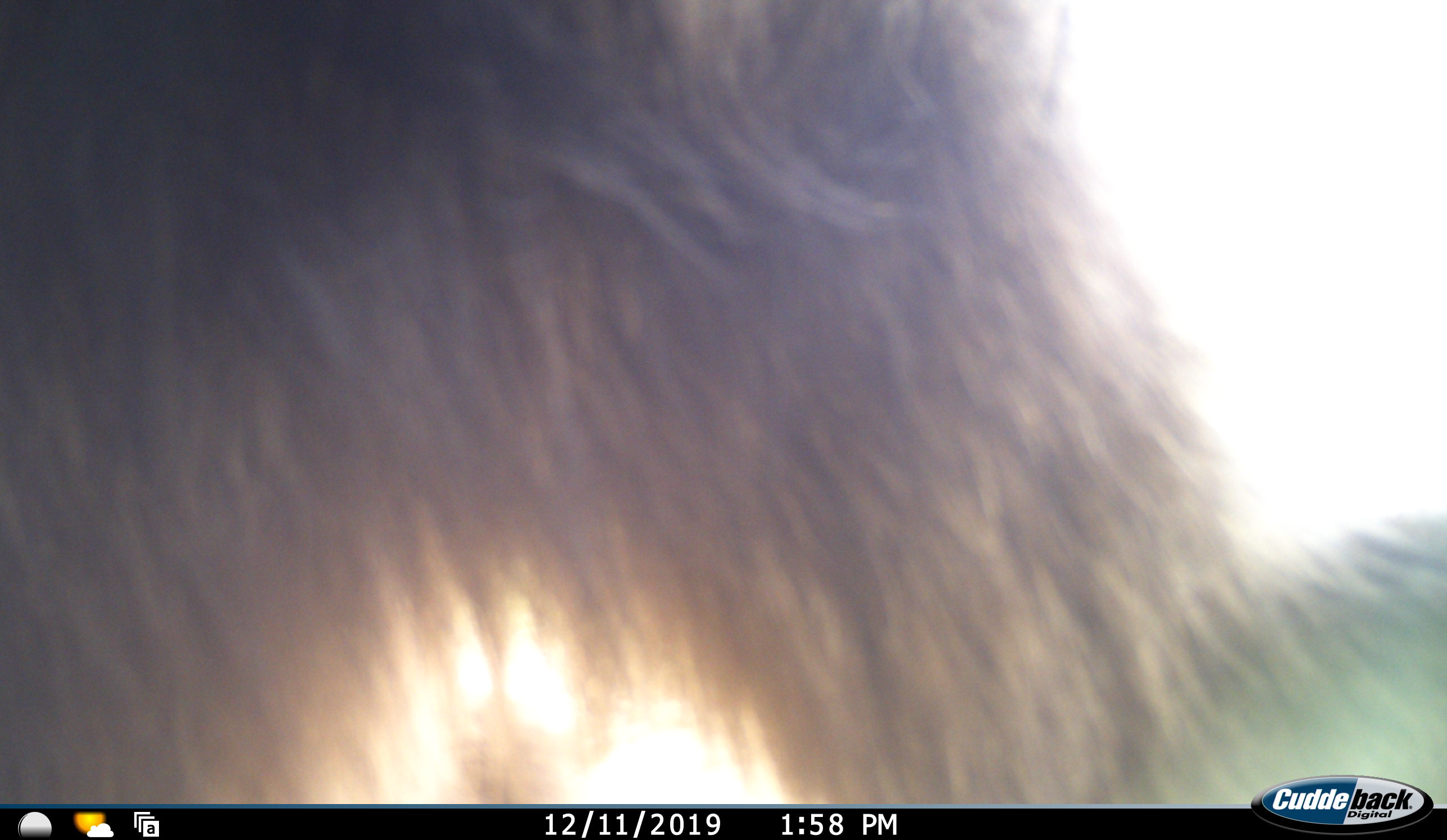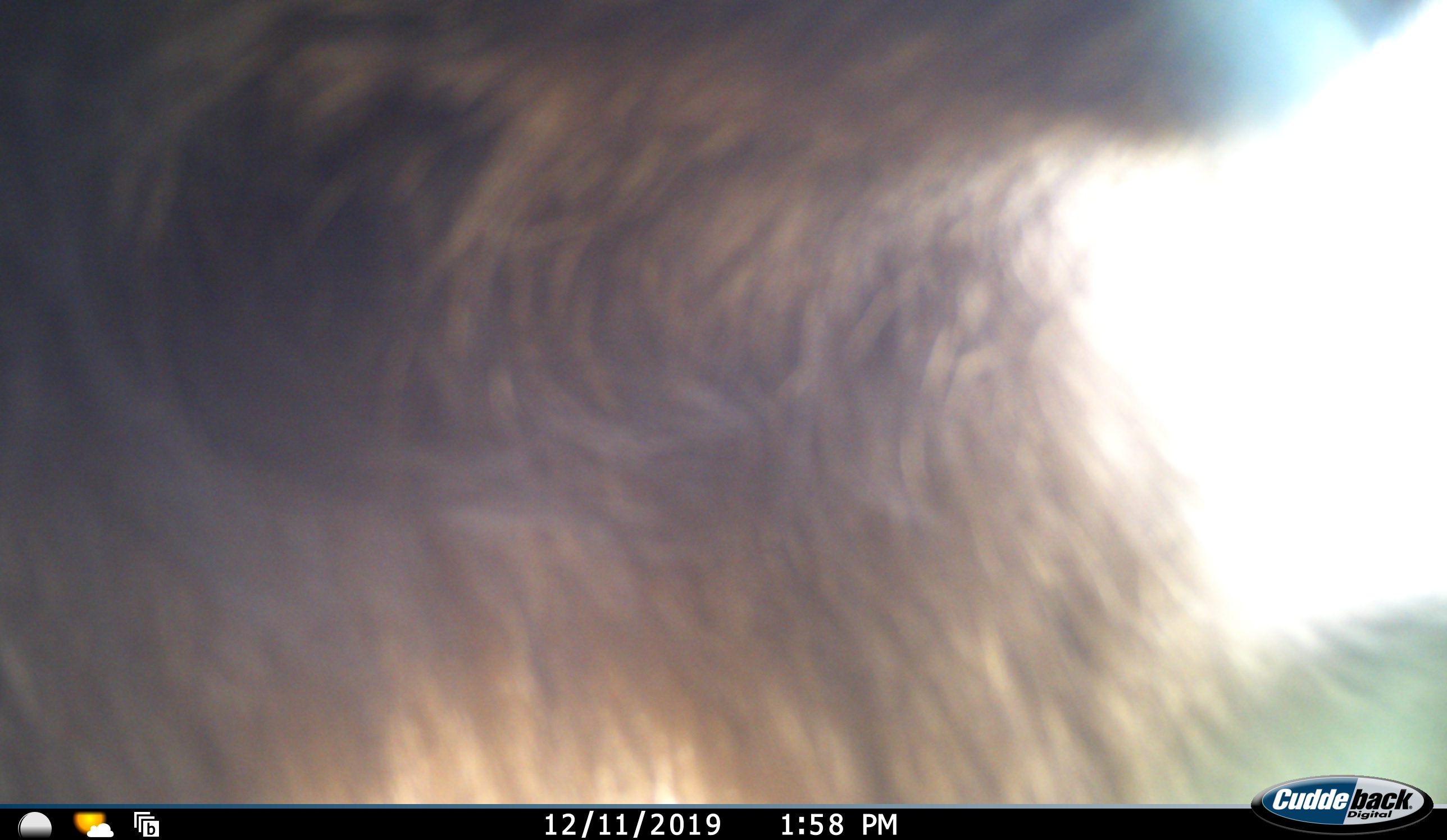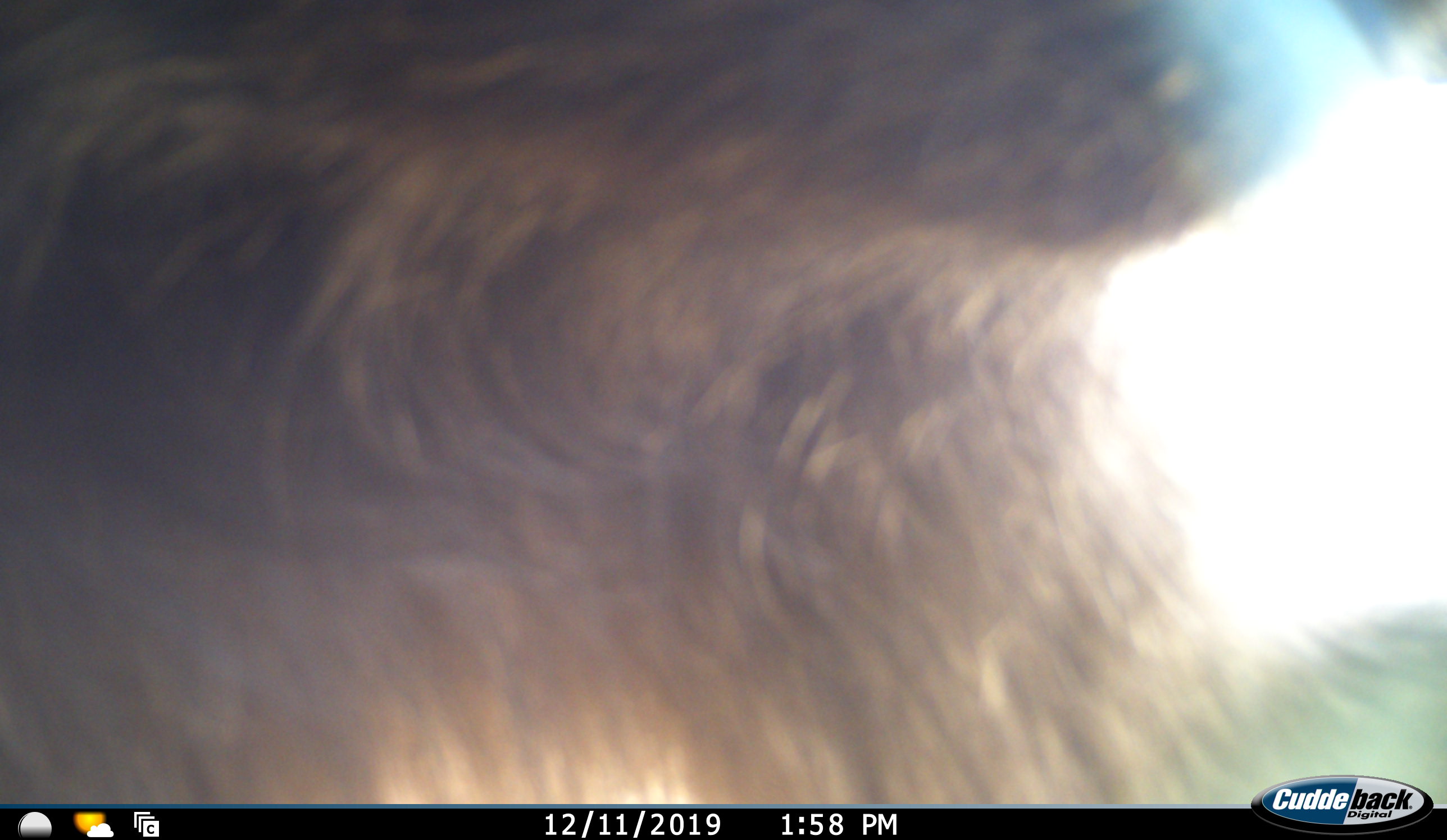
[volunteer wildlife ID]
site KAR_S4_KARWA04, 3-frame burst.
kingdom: Animalia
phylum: Chordata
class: Mammalia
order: Primates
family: Cercopithecidae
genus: Papio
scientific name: Papio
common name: baboon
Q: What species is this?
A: Baboon (Papio).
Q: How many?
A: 1.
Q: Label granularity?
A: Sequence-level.